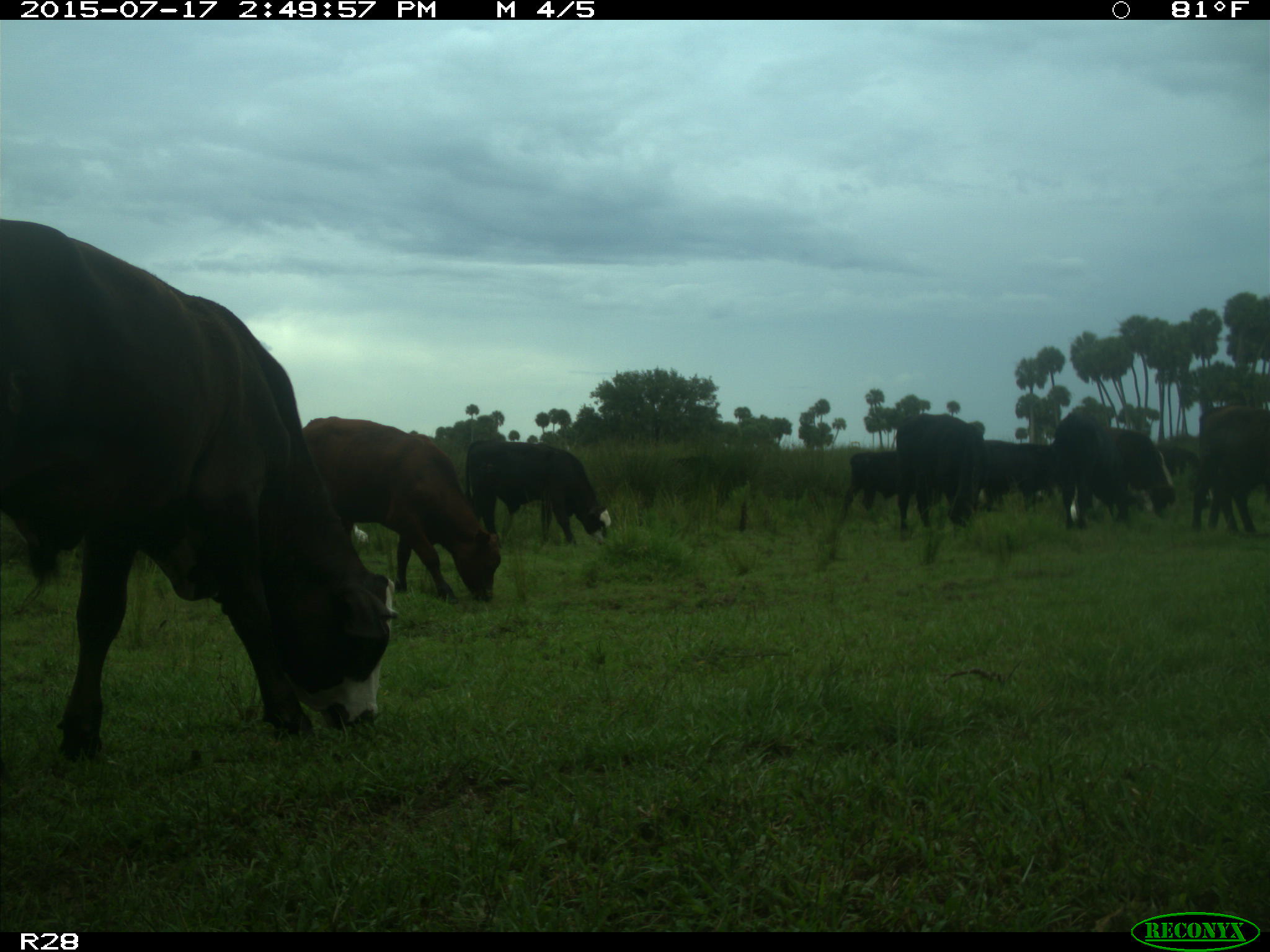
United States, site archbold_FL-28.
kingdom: Animalia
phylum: Chordata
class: Mammalia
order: Artiodactyla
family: Bovidae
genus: Bos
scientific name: Bos taurus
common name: domestic cow